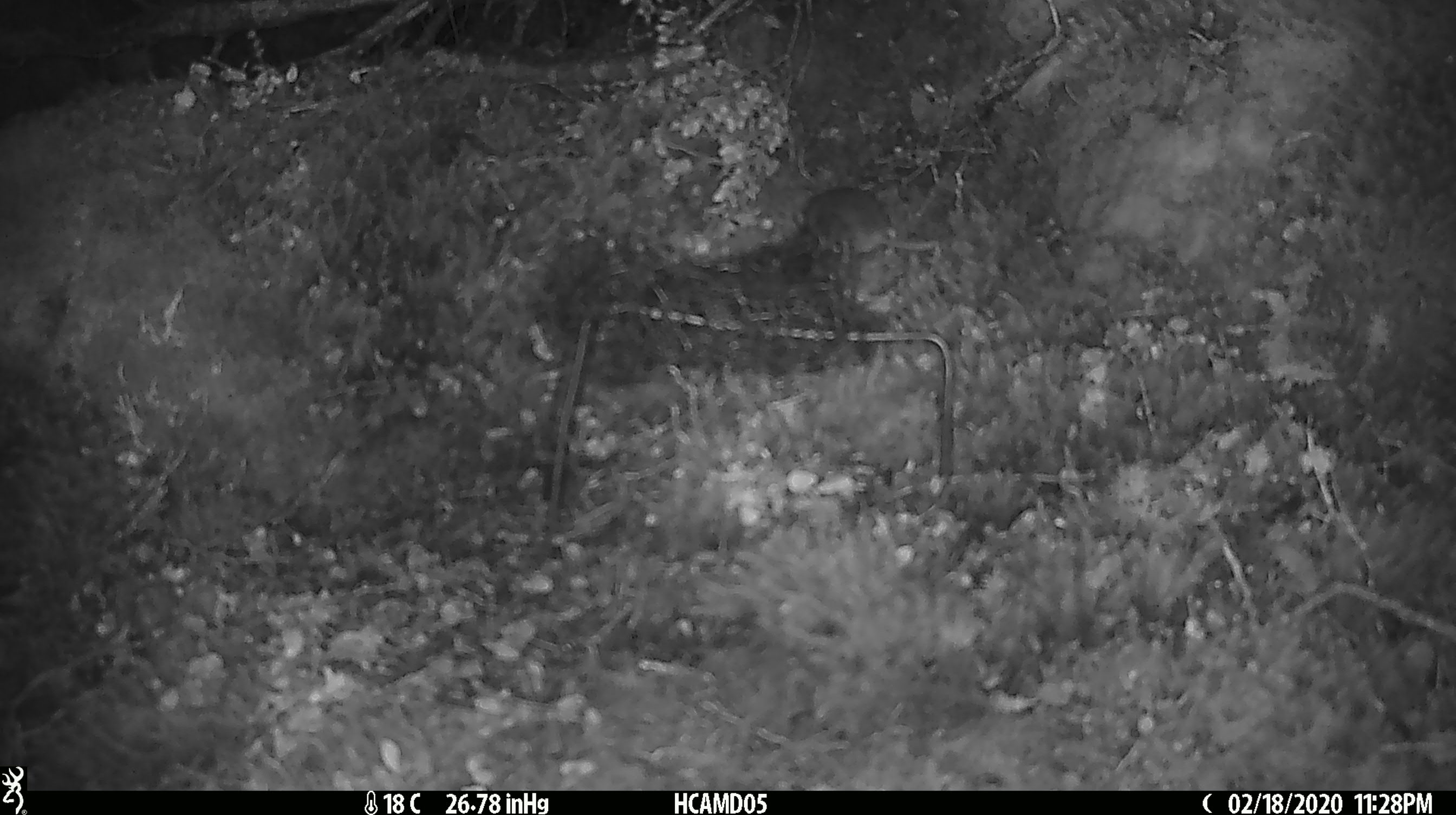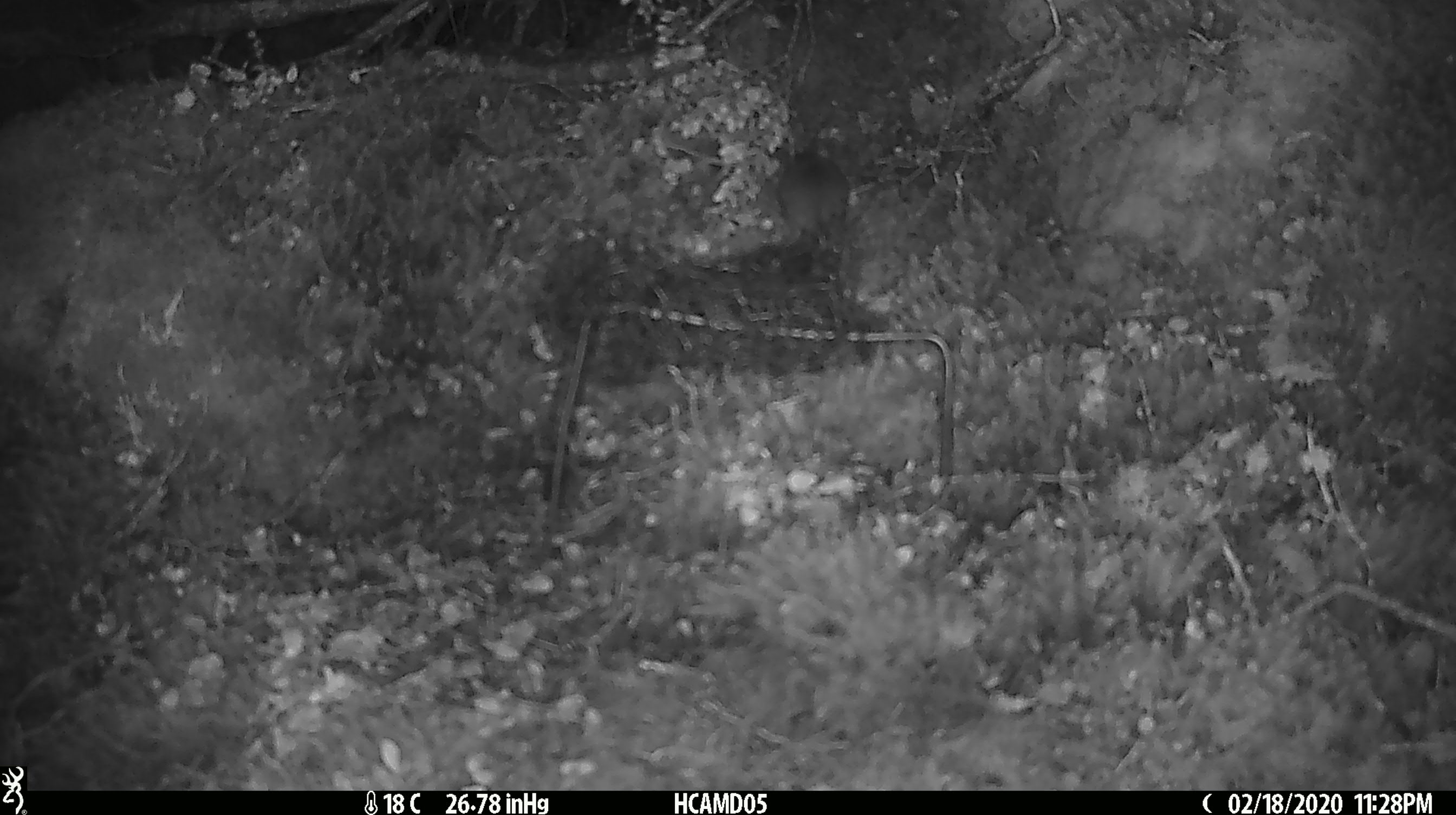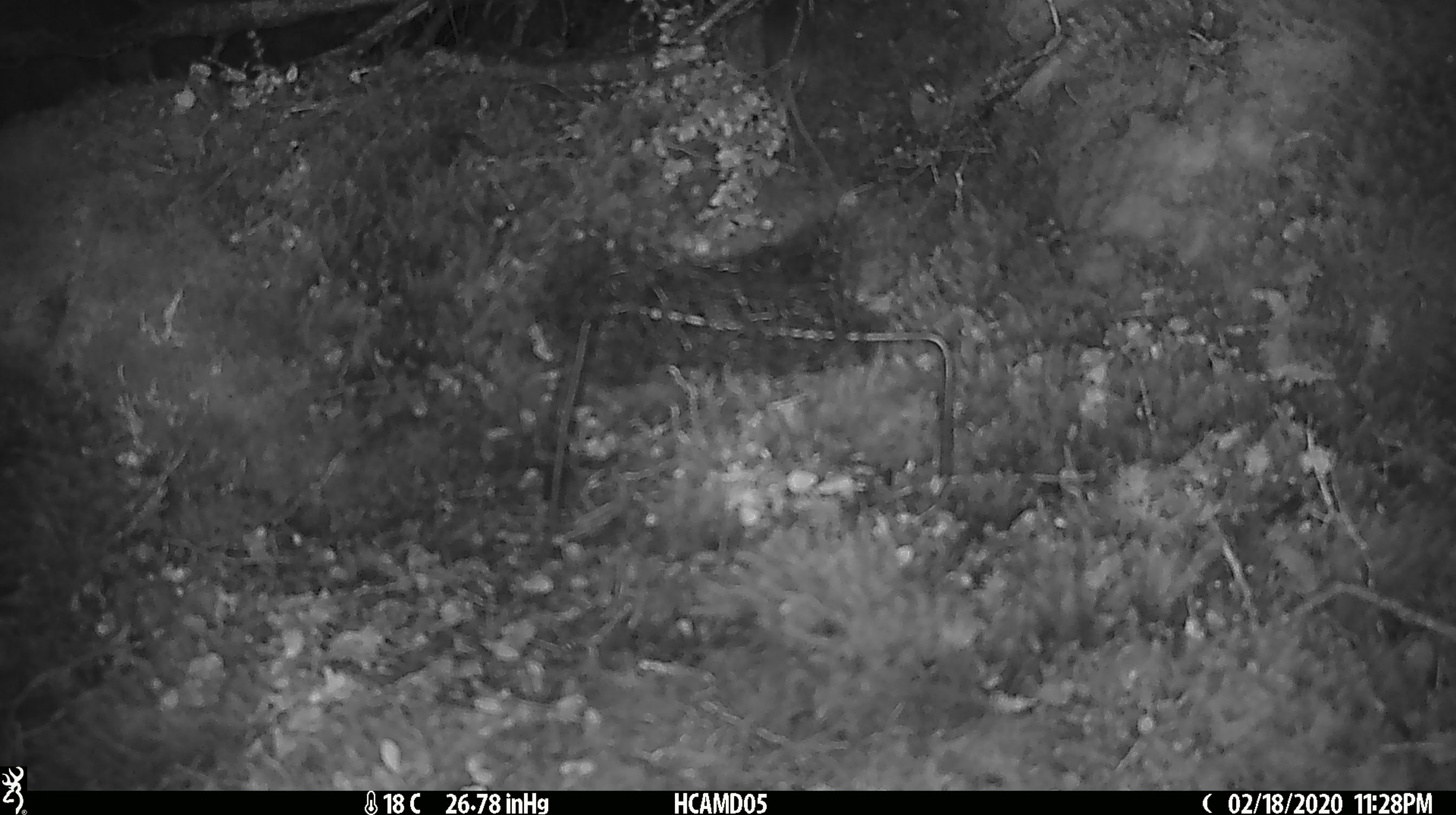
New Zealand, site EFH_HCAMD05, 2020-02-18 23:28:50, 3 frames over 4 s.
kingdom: Animalia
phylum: Chordata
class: Mammalia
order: Rodentia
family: Muridae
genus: Mus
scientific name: Mus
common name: mouse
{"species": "mouse (Mus)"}